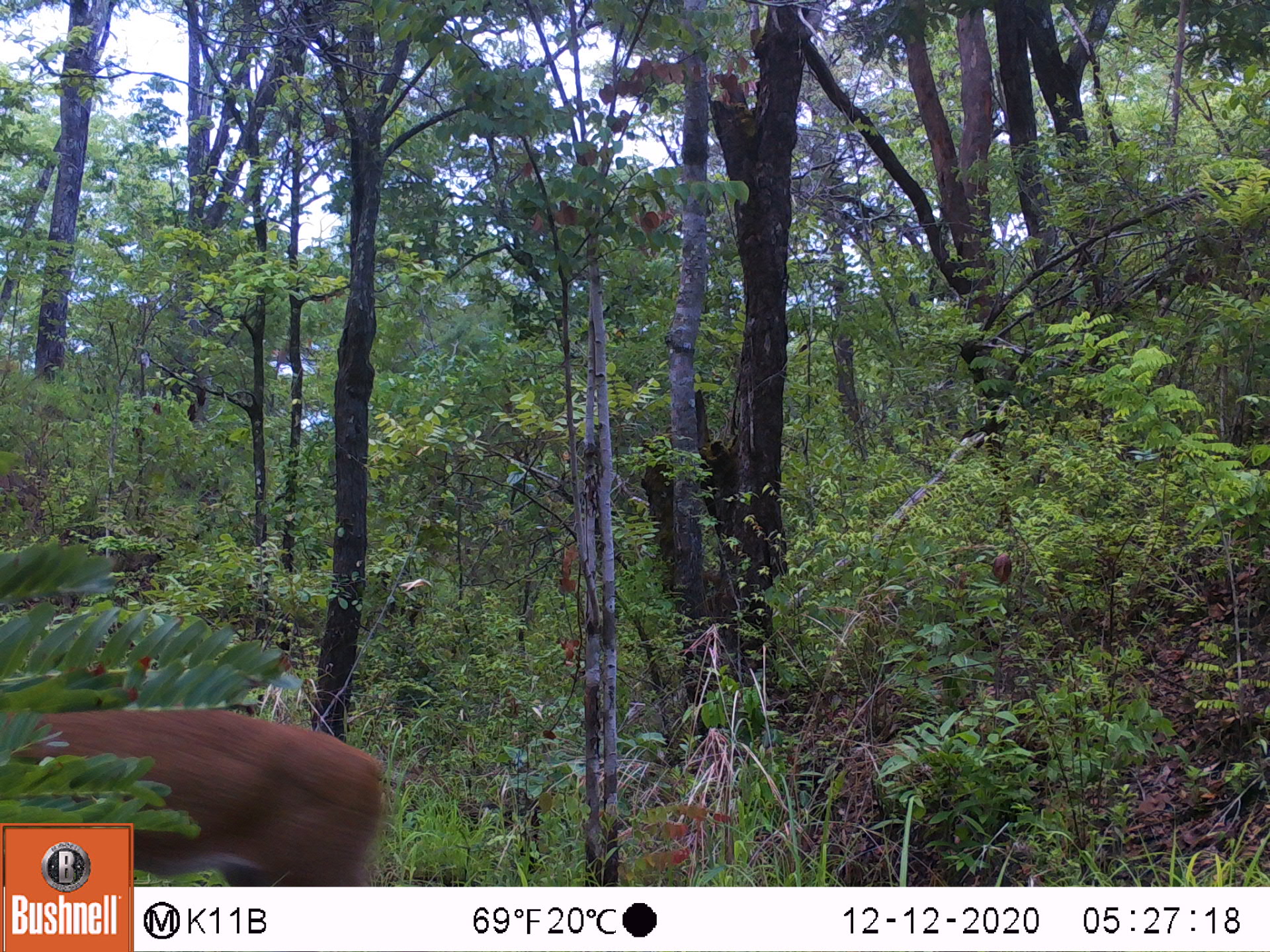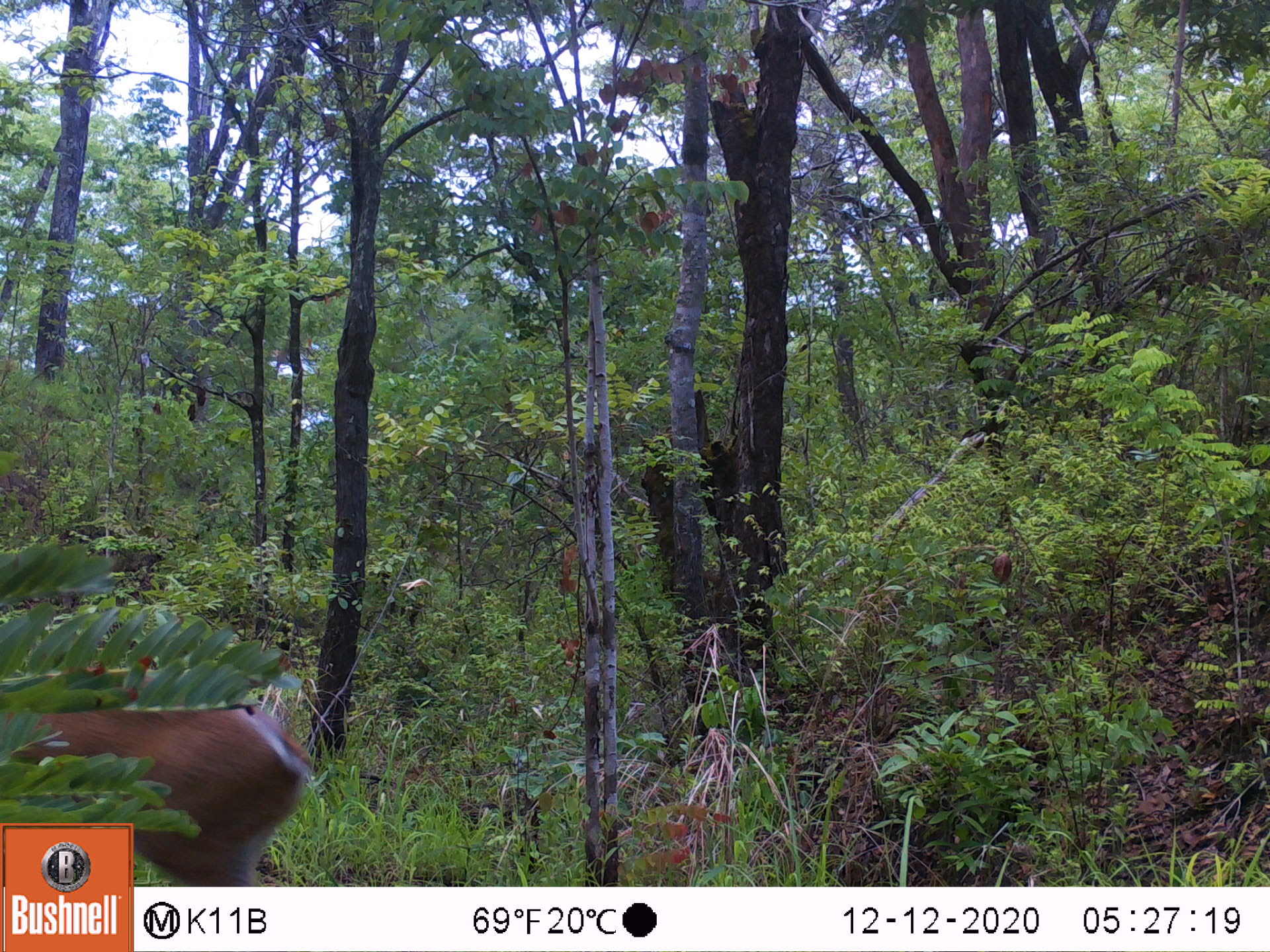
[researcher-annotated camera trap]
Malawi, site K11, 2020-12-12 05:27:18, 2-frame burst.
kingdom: Animalia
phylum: Chordata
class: Mammalia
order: Artiodactyla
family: Bovidae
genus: Sylvicapra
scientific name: Sylvicapra grimmia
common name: common duiker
Common duiker (Sylvicapra grimmia), count 1.